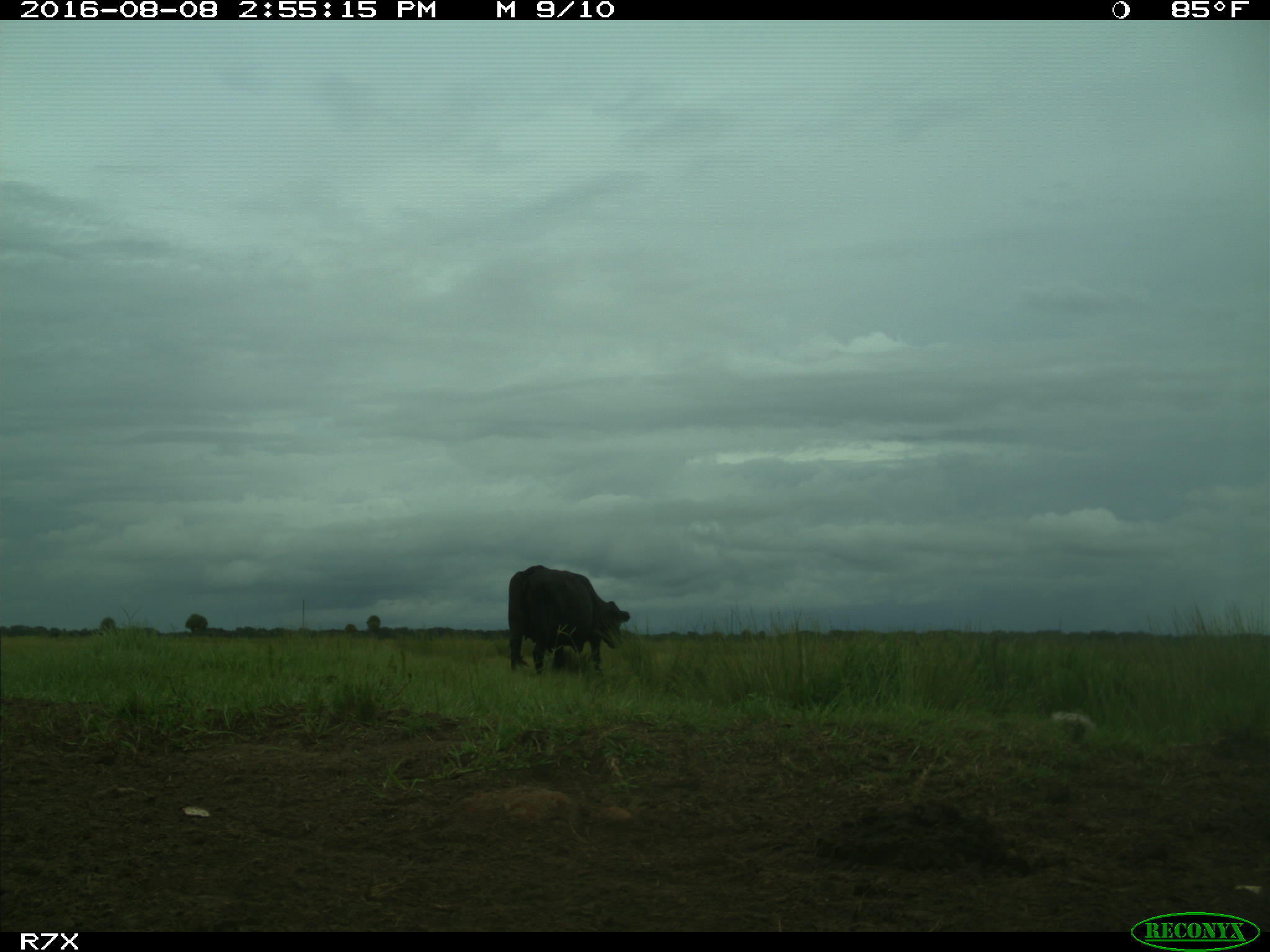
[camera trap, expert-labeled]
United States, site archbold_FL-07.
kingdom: Animalia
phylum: Chordata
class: Mammalia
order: Artiodactyla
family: Bovidae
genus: Bos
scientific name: Bos taurus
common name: domestic cow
Bos taurus (domestic cow).